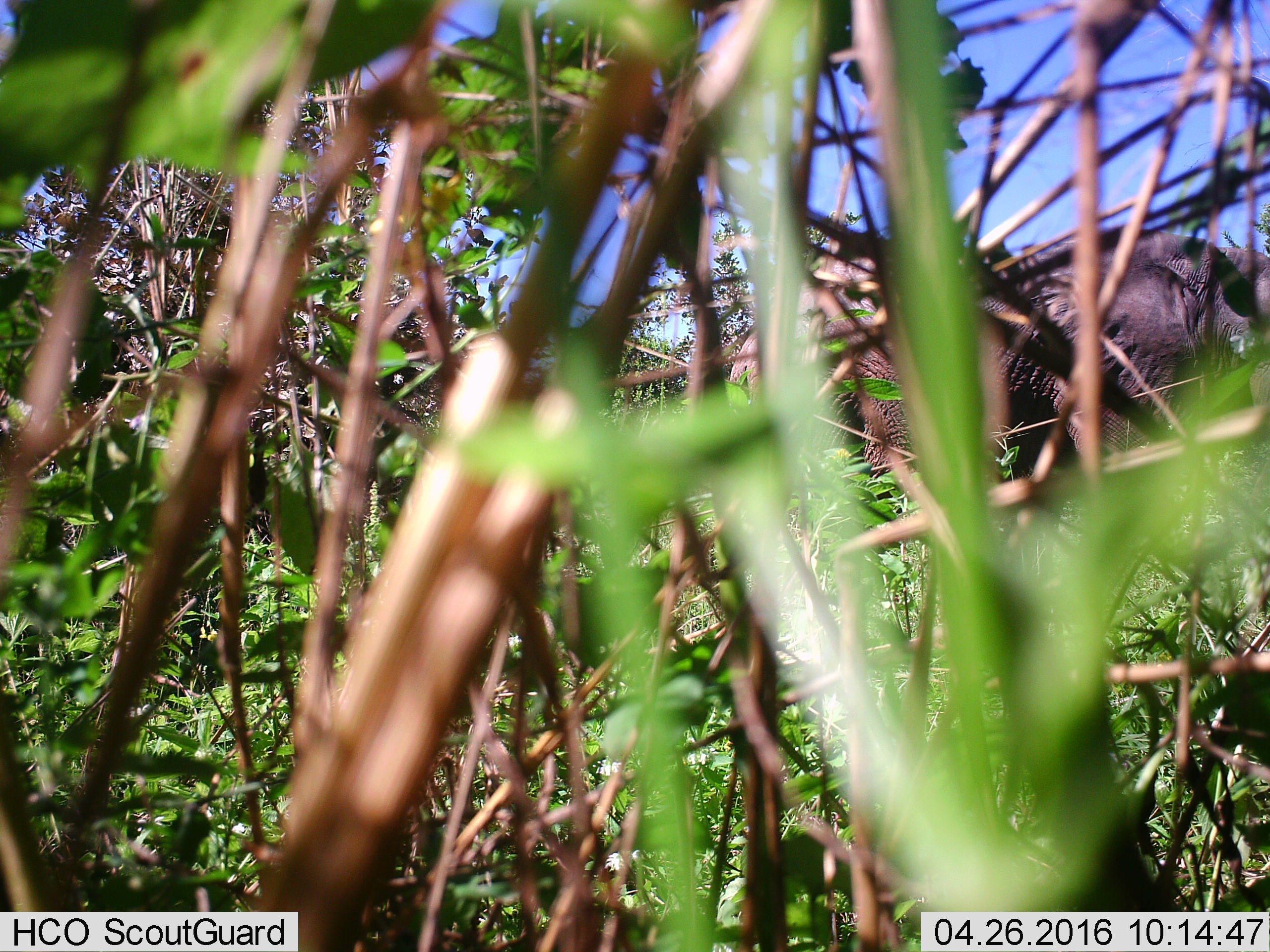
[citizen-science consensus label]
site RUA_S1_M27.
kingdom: Animalia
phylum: Chordata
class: Mammalia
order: Proboscidea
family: Elephantidae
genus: Loxodonta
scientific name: Loxodonta africana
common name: african bush elephant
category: elephant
Elephant (african bush elephant) (Loxodonta africana), count 1. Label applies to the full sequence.